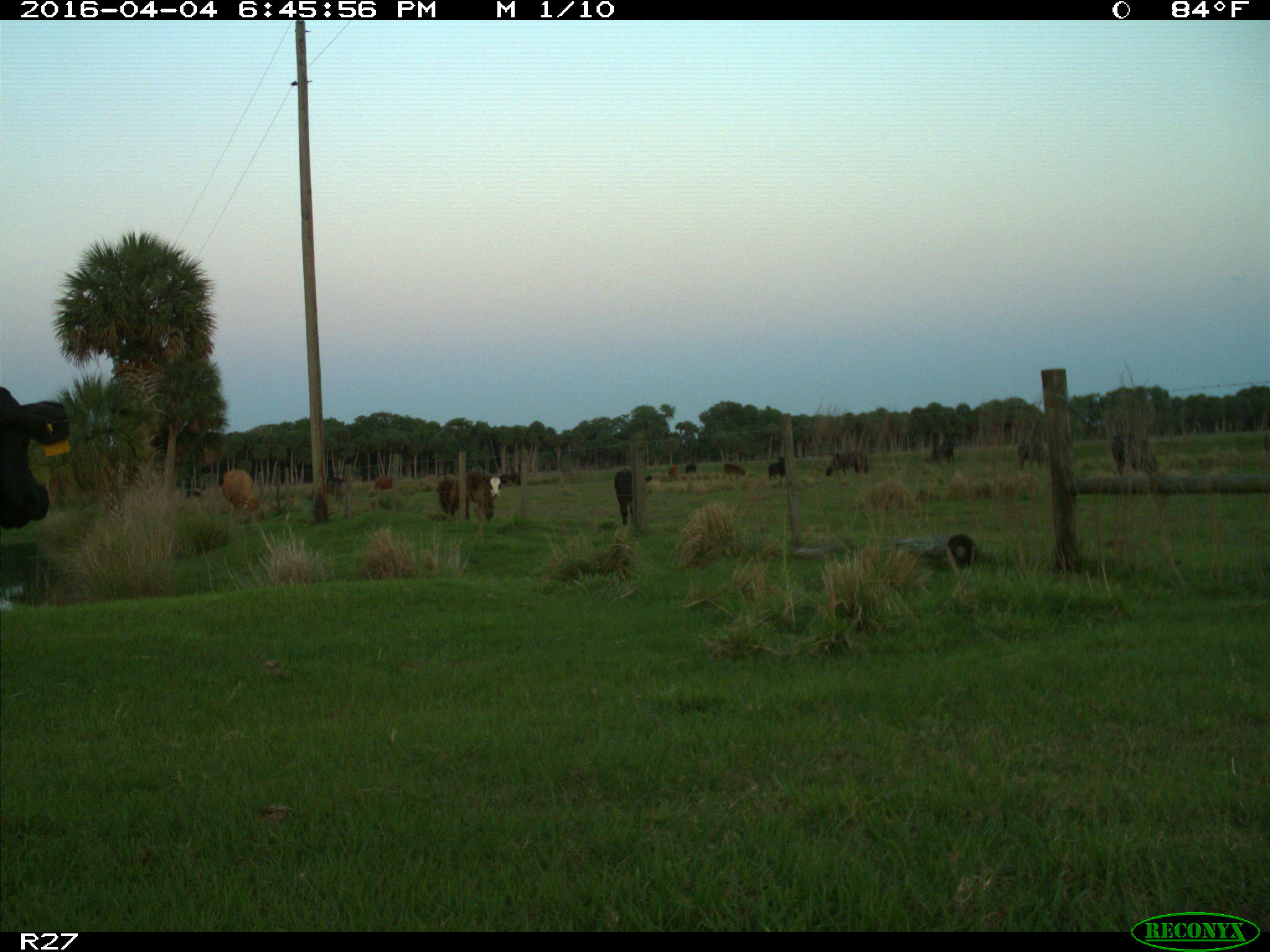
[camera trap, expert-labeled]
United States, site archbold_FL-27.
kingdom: Animalia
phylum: Chordata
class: Mammalia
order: Artiodactyla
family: Bovidae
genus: Bos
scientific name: Bos taurus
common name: domestic cow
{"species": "Bos taurus (domestic cow)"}